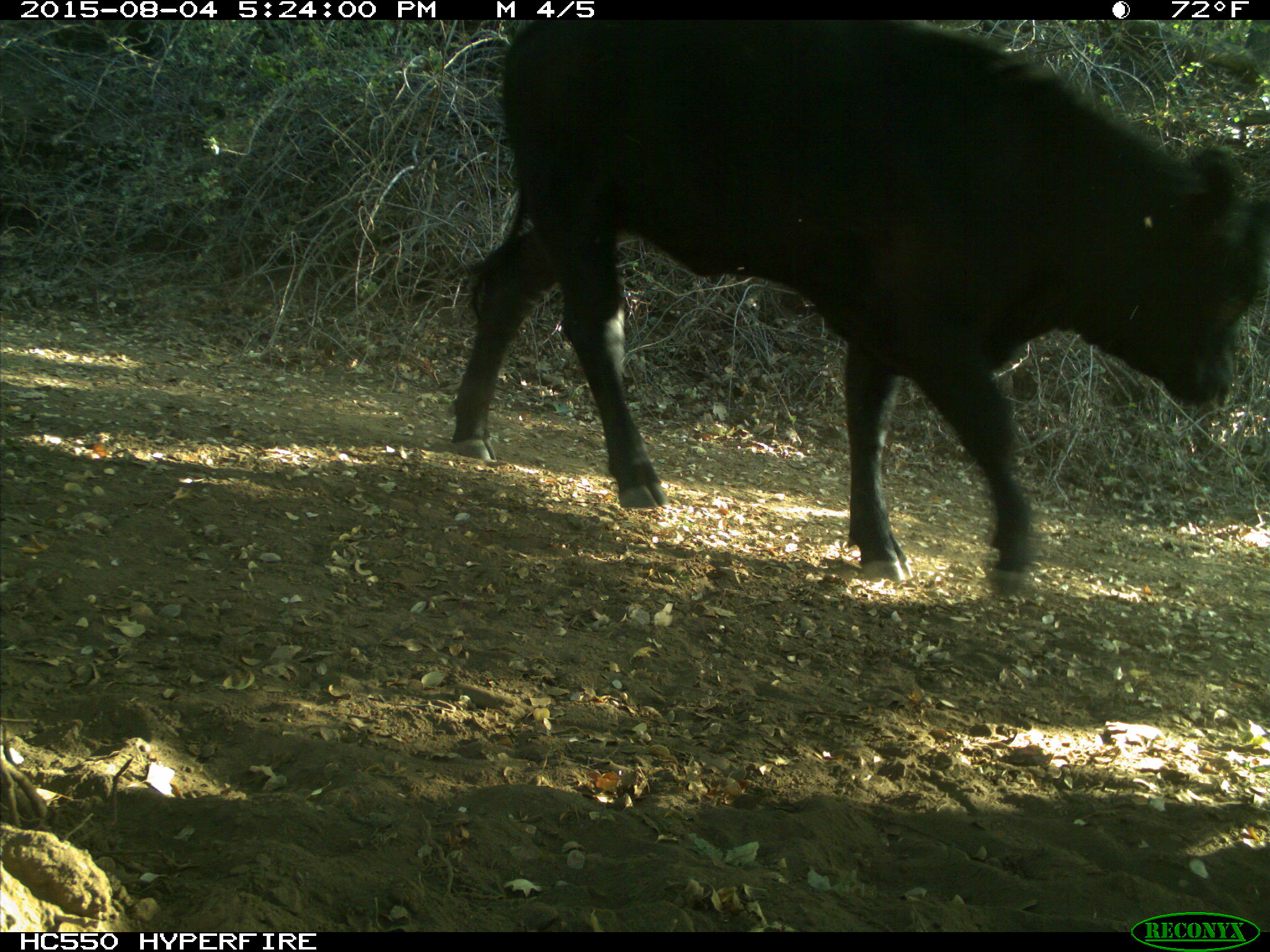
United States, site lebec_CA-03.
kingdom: Animalia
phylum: Chordata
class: Mammalia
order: Artiodactyla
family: Bovidae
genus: Bos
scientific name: Bos taurus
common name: domestic cow